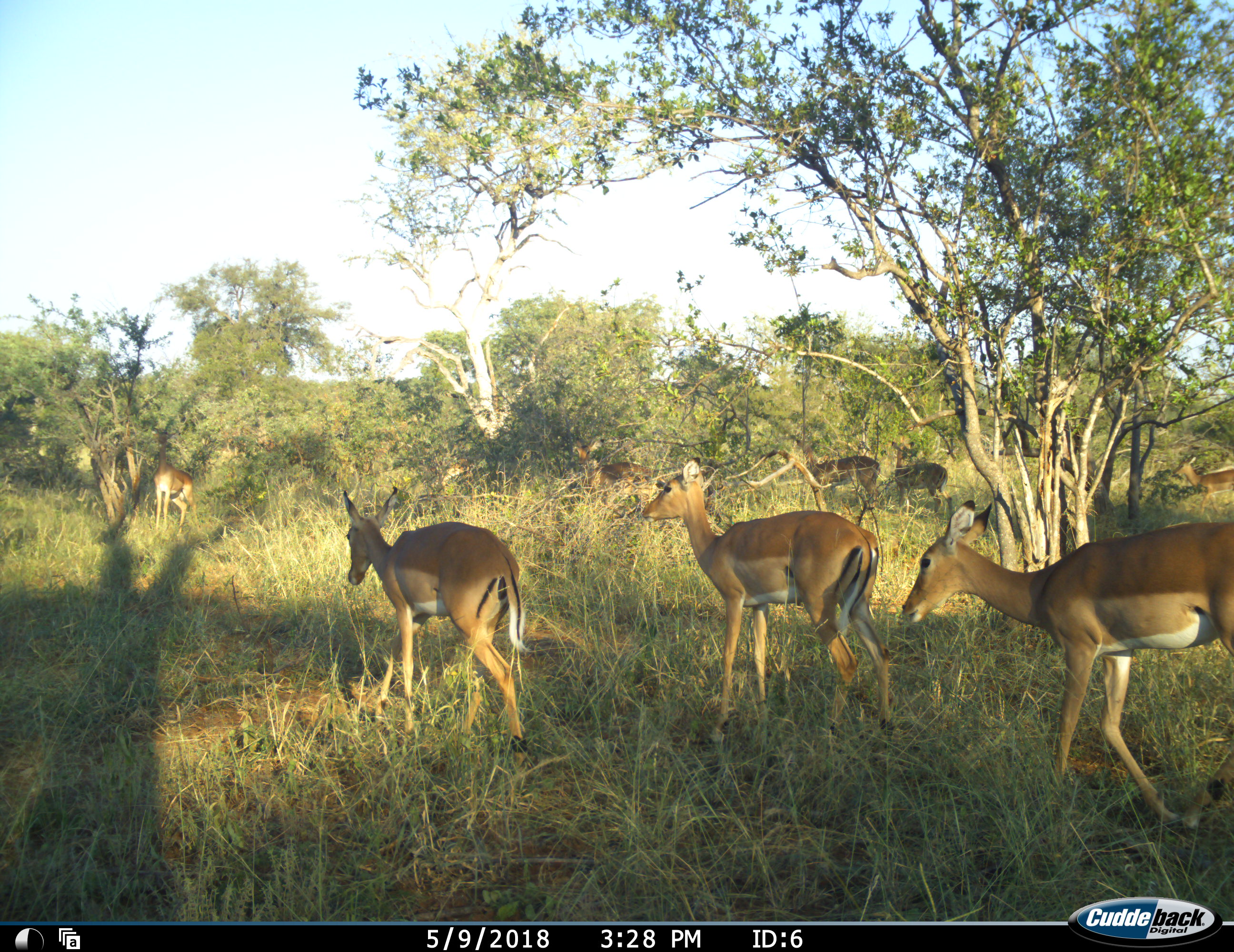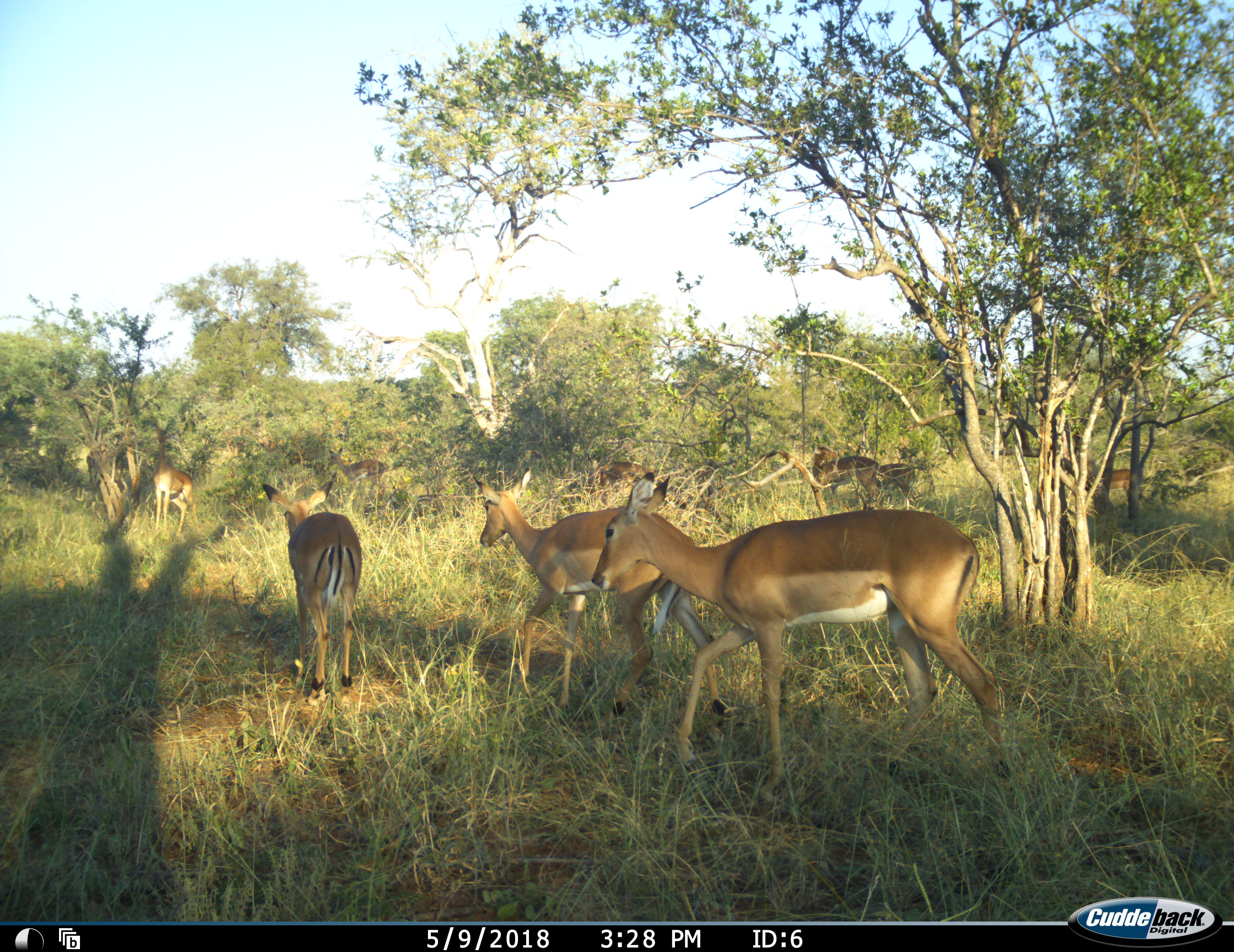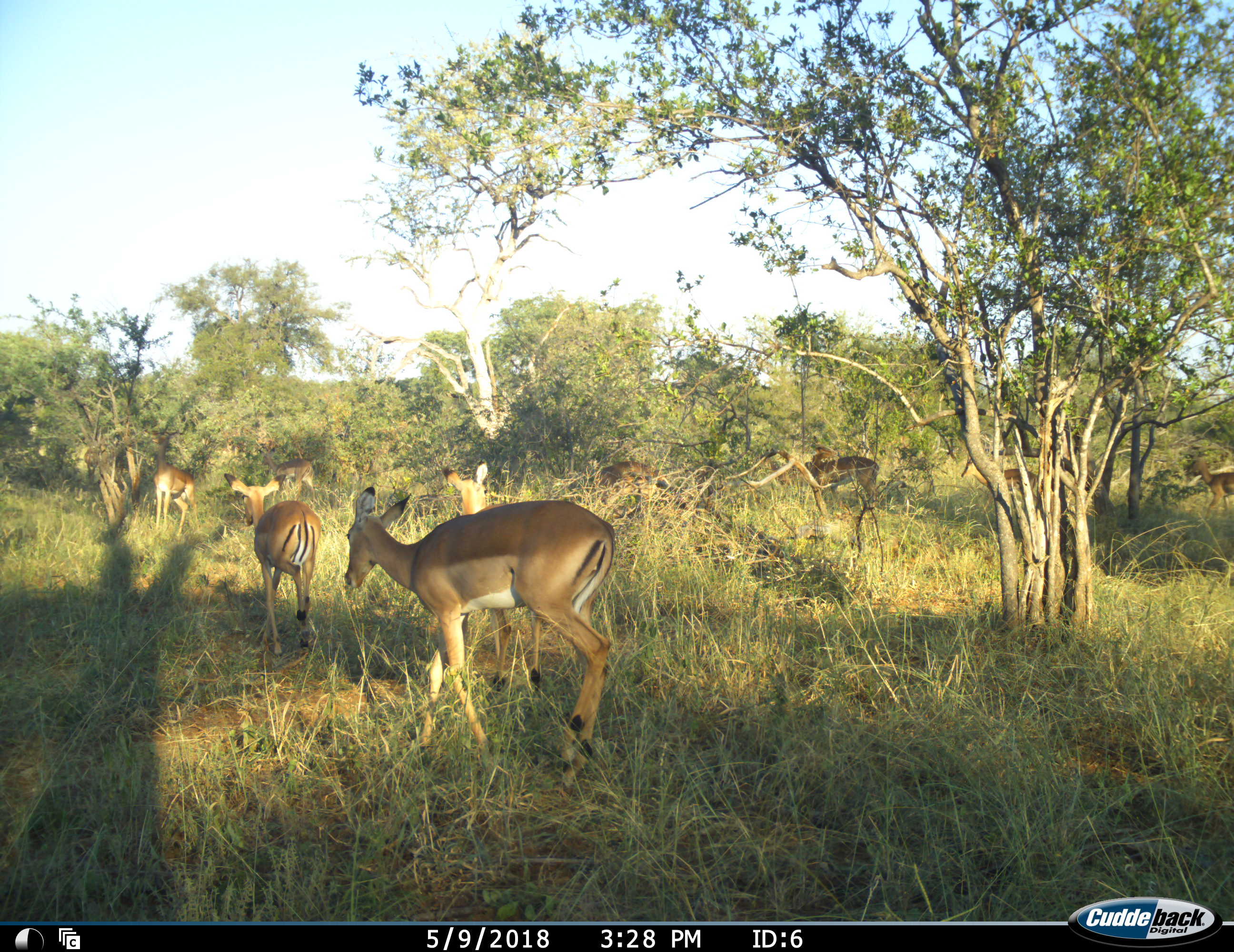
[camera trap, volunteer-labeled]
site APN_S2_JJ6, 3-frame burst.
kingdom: Animalia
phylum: Chordata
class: Mammalia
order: Artiodactyla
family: Bovidae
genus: Aepyceros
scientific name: Aepyceros melampus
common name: impala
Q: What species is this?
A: Impala (Aepyceros melampus).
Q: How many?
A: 10.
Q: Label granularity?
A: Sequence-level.